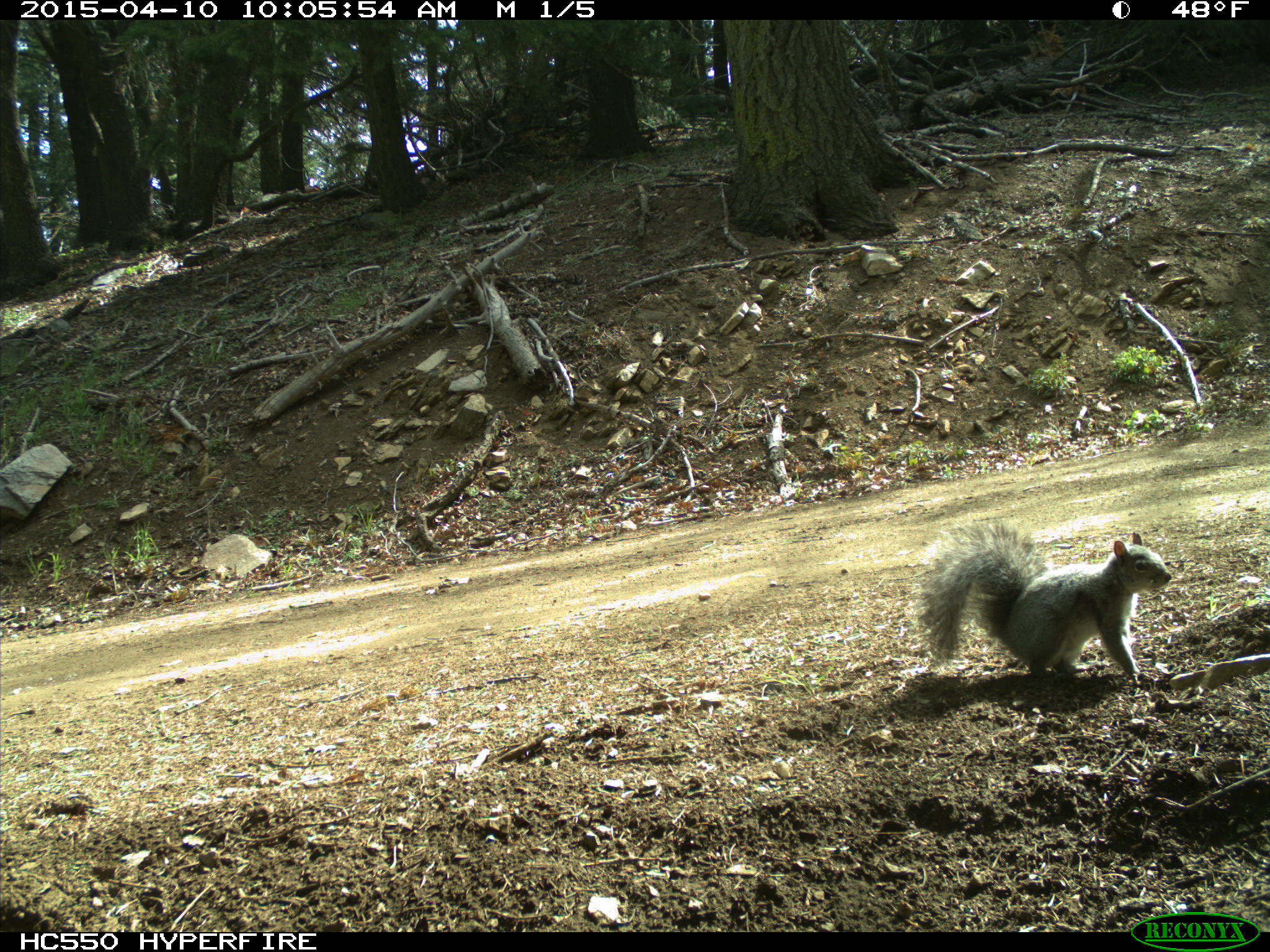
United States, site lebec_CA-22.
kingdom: Animalia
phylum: Chordata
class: Mammalia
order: Rodentia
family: Sciuridae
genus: Sciurus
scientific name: Sciurus carolinensis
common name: eastern gray squirrel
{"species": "Sciurus carolinensis (eastern gray squirrel)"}